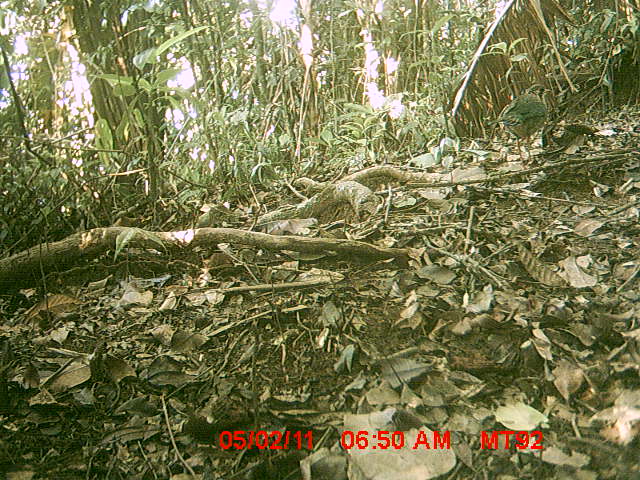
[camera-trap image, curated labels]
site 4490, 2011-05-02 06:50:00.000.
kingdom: Animalia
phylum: Chordata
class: Aves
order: Coraciiformes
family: Brachypteraciidae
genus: Brachypteracias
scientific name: Brachypteracias squamiger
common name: scaly ground roller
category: geobiastes squamiger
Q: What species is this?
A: Geobiastes squamiger (scaly ground roller) (Brachypteracias squamiger).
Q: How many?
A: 1.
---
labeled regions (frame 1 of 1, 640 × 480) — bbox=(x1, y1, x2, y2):
geobiastes squamiger: bbox=(487, 84, 551, 165)